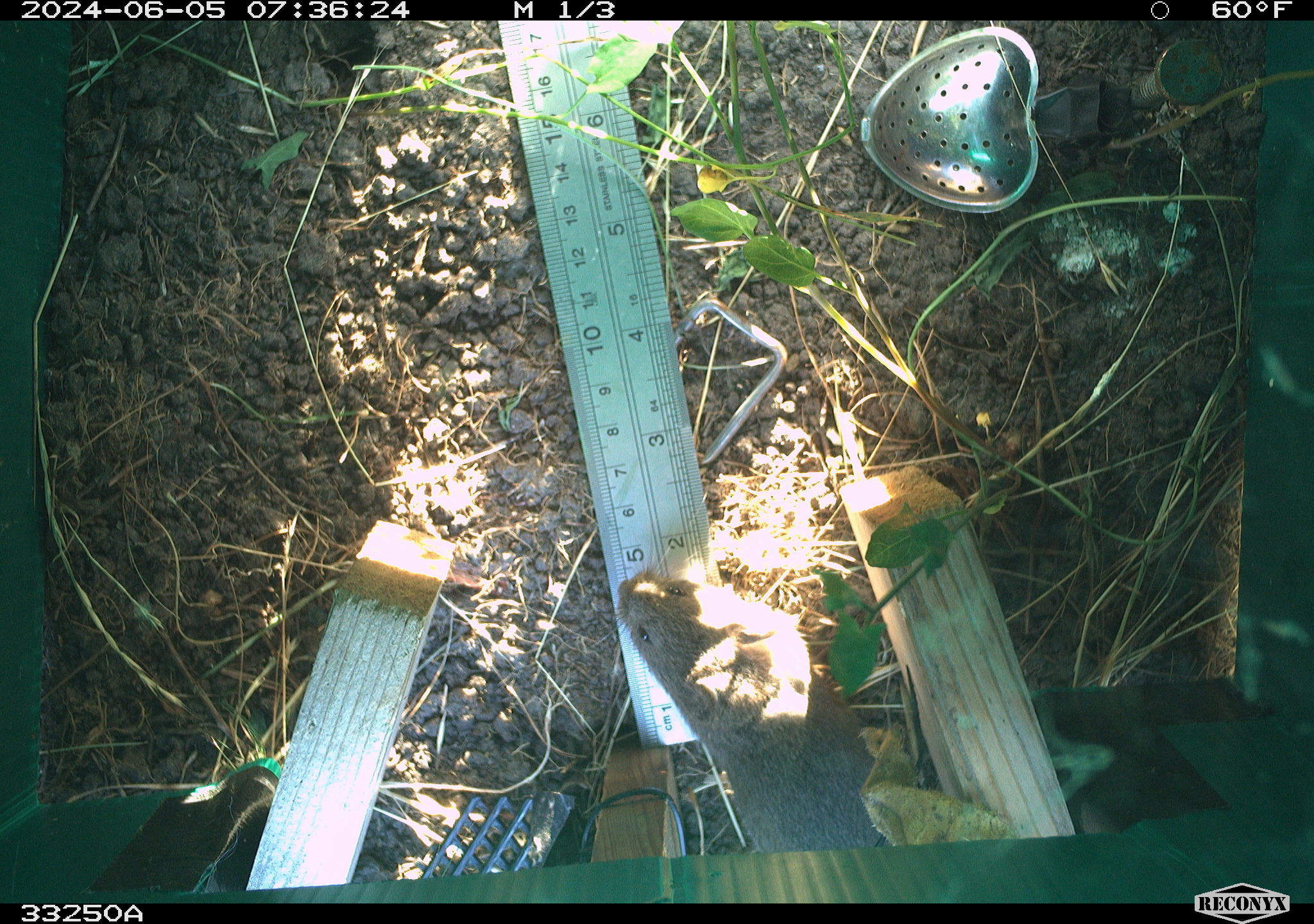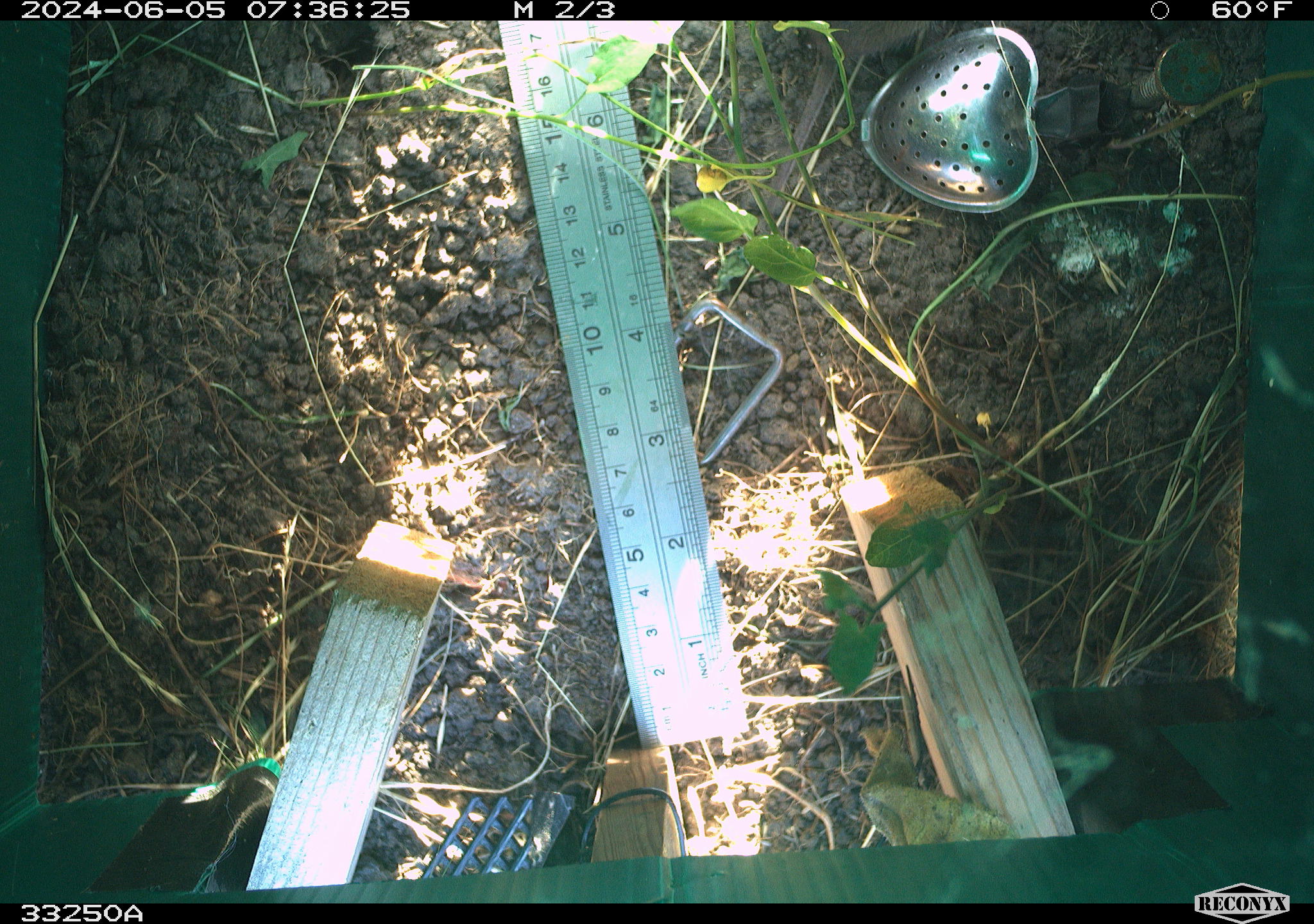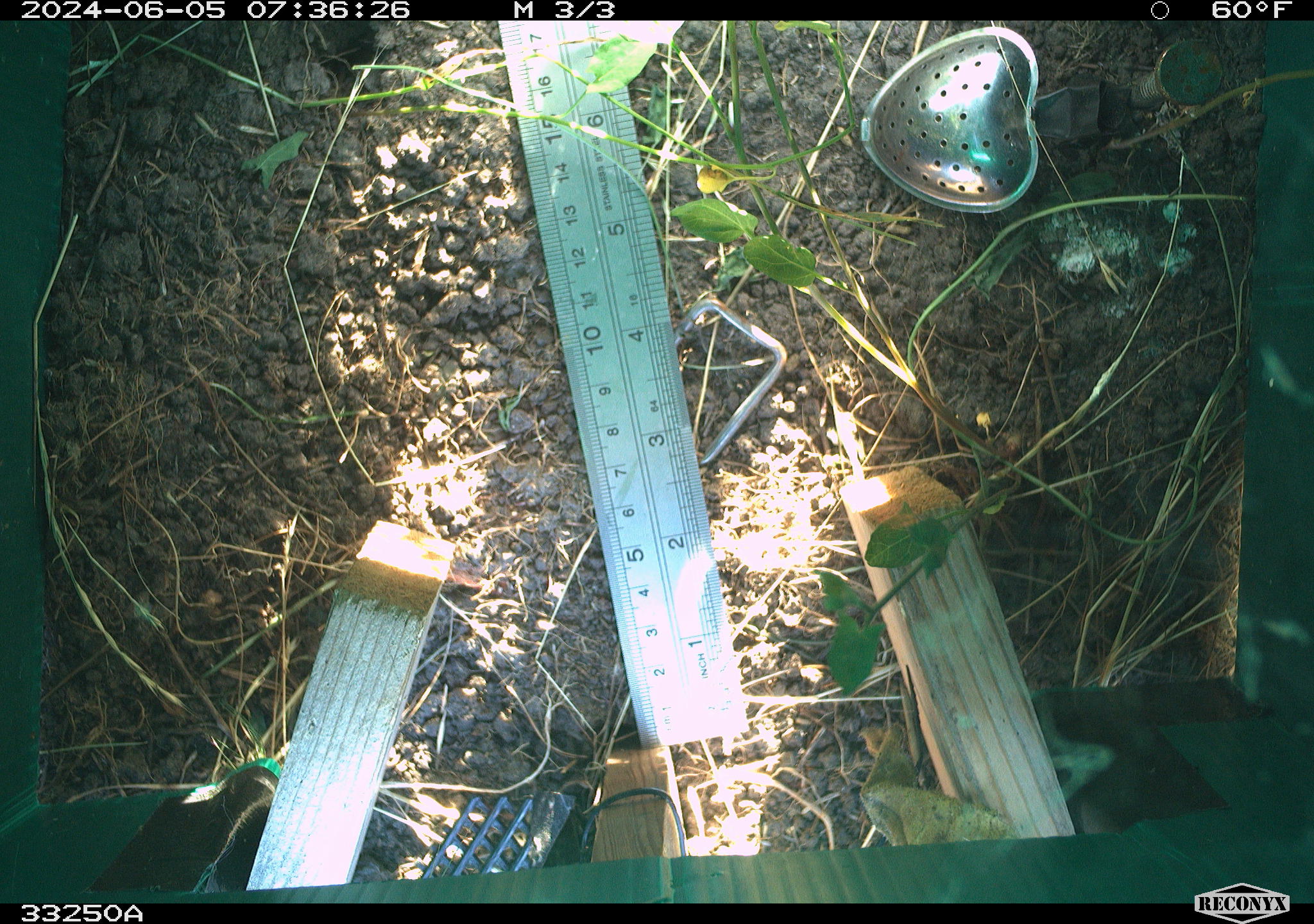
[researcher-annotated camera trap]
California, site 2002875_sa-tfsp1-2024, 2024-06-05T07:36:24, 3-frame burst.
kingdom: Animalia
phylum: Chordata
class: Mammalia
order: Rodentia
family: Cricetidae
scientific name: Arvicolinae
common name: voles, lemmings, and muskrats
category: arvicolinae subfamily